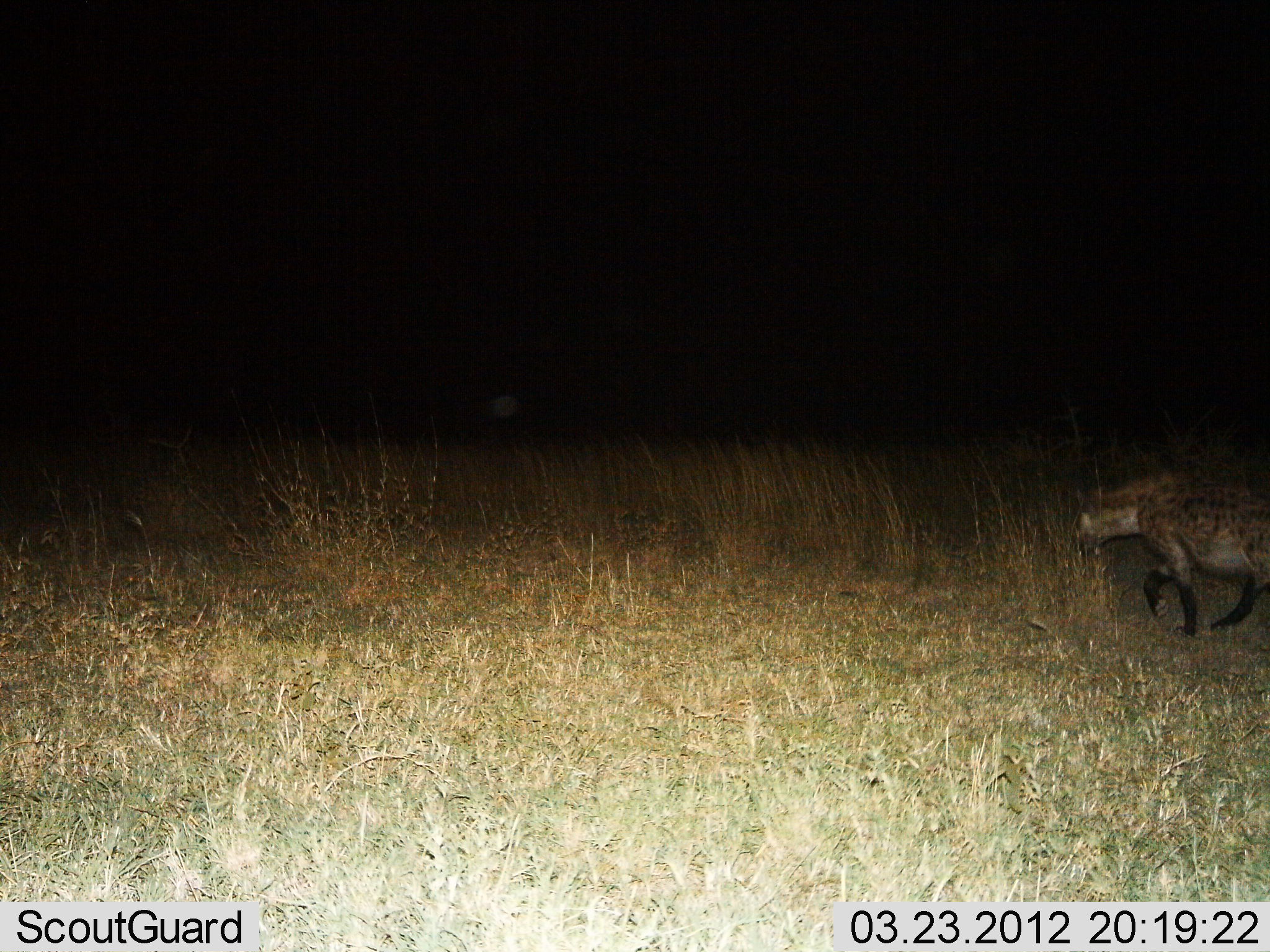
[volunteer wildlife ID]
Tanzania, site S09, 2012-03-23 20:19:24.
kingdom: Animalia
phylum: Chordata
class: Mammalia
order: Carnivora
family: Hyaenidae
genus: Crocuta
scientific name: Crocuta crocuta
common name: spotted hyena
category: hyenaspotted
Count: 1.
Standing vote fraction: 5%.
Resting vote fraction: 0%.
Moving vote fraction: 100%.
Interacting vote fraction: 0%.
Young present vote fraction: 0%.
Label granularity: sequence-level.